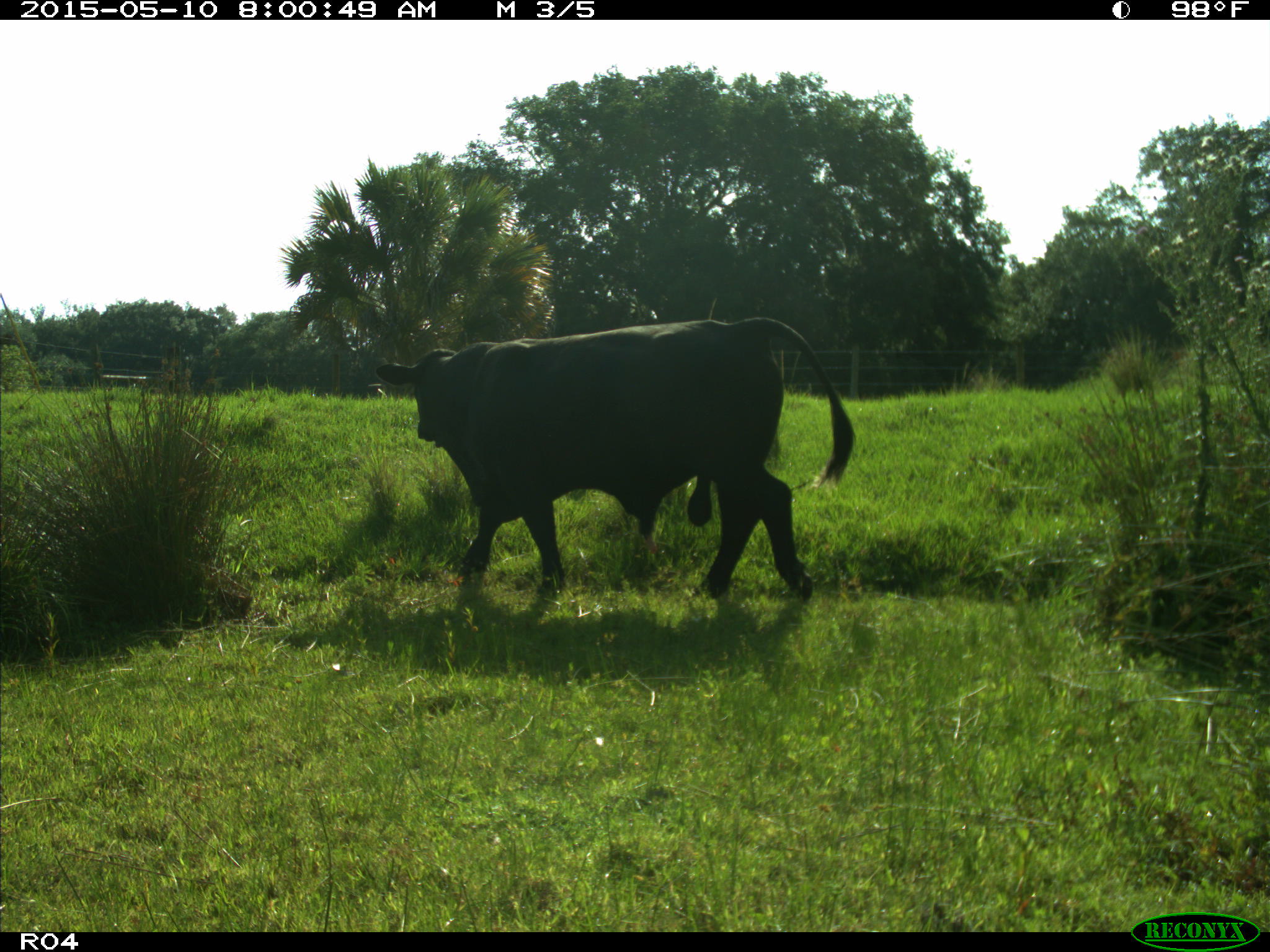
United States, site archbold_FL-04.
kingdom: Animalia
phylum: Chordata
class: Mammalia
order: Artiodactyla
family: Bovidae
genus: Bos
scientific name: Bos taurus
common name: domestic cow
Bos taurus (domestic cow).